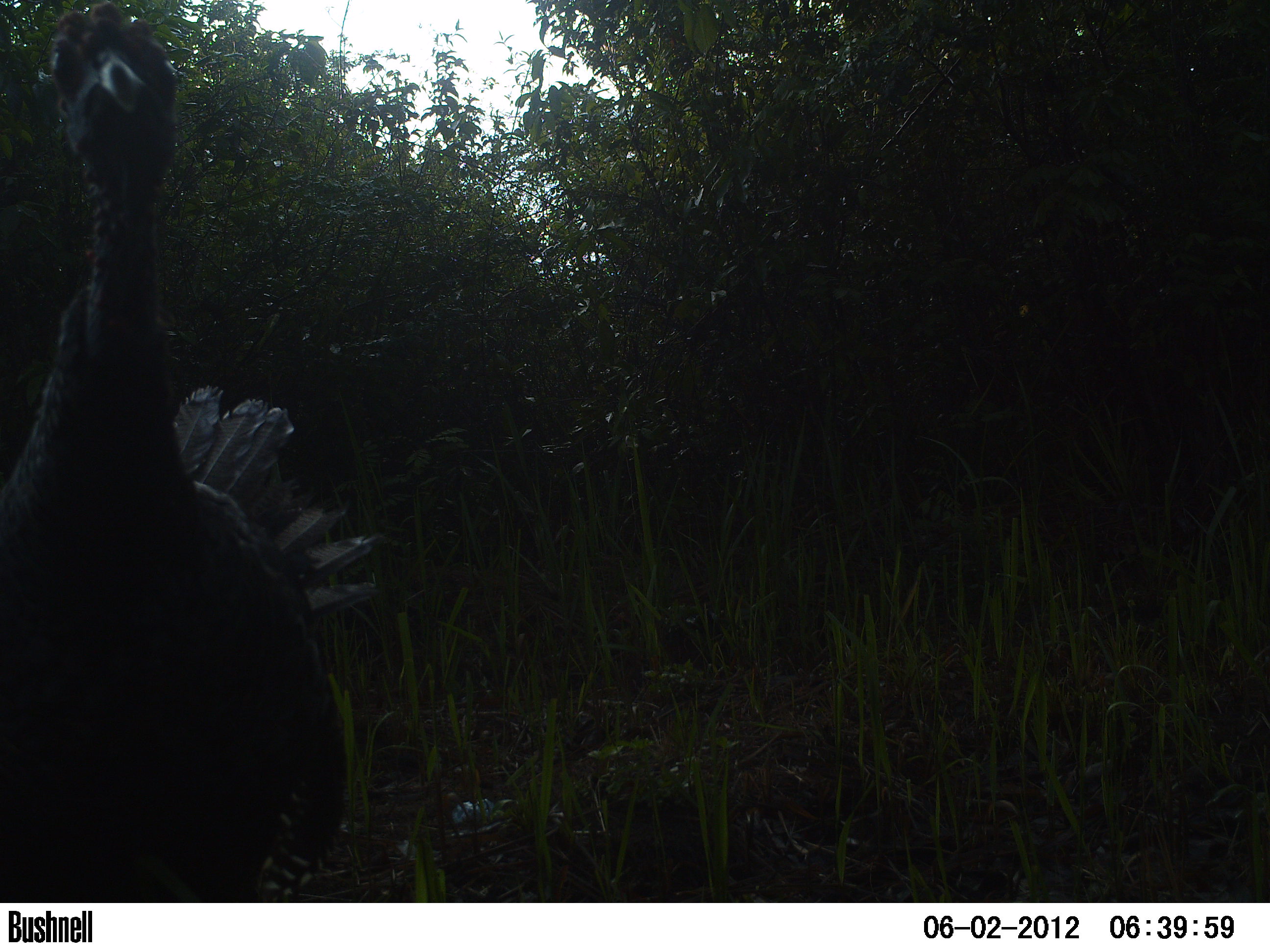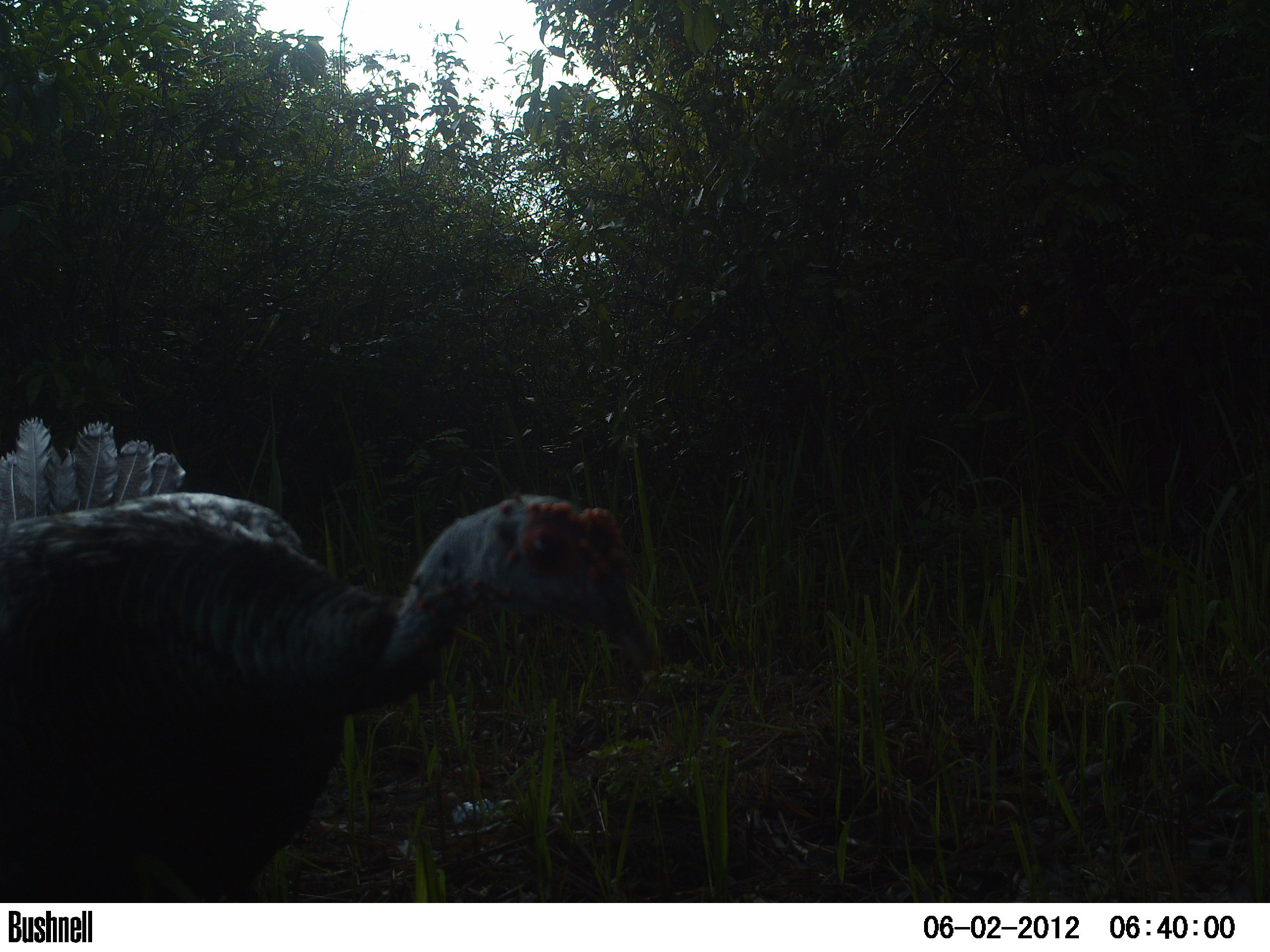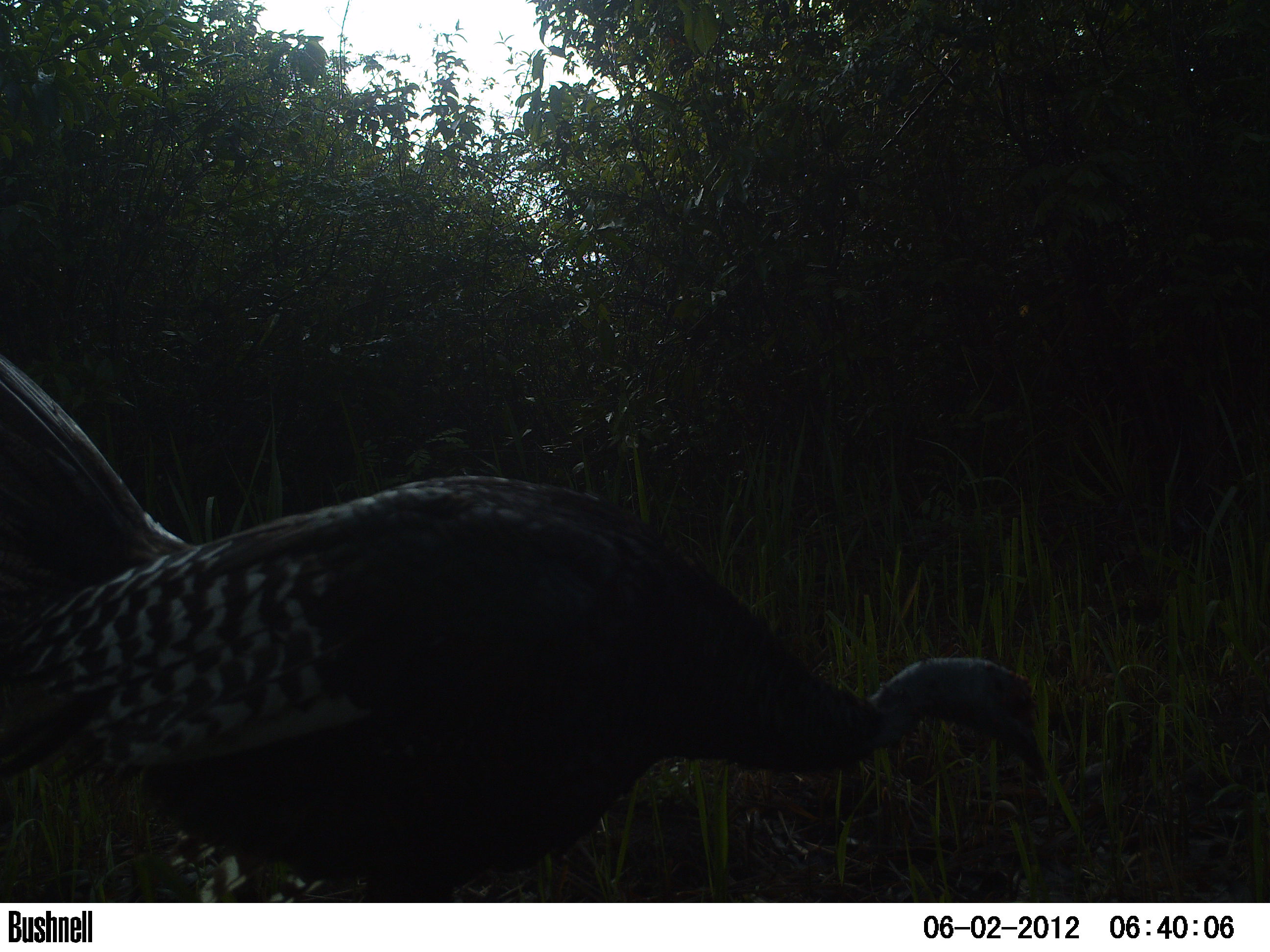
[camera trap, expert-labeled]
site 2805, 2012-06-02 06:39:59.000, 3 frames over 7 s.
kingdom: Animalia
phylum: Chordata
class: Aves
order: Galliformes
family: Phasianidae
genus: Meleagris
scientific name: Meleagris ocellata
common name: ocellated turkey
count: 1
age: adult